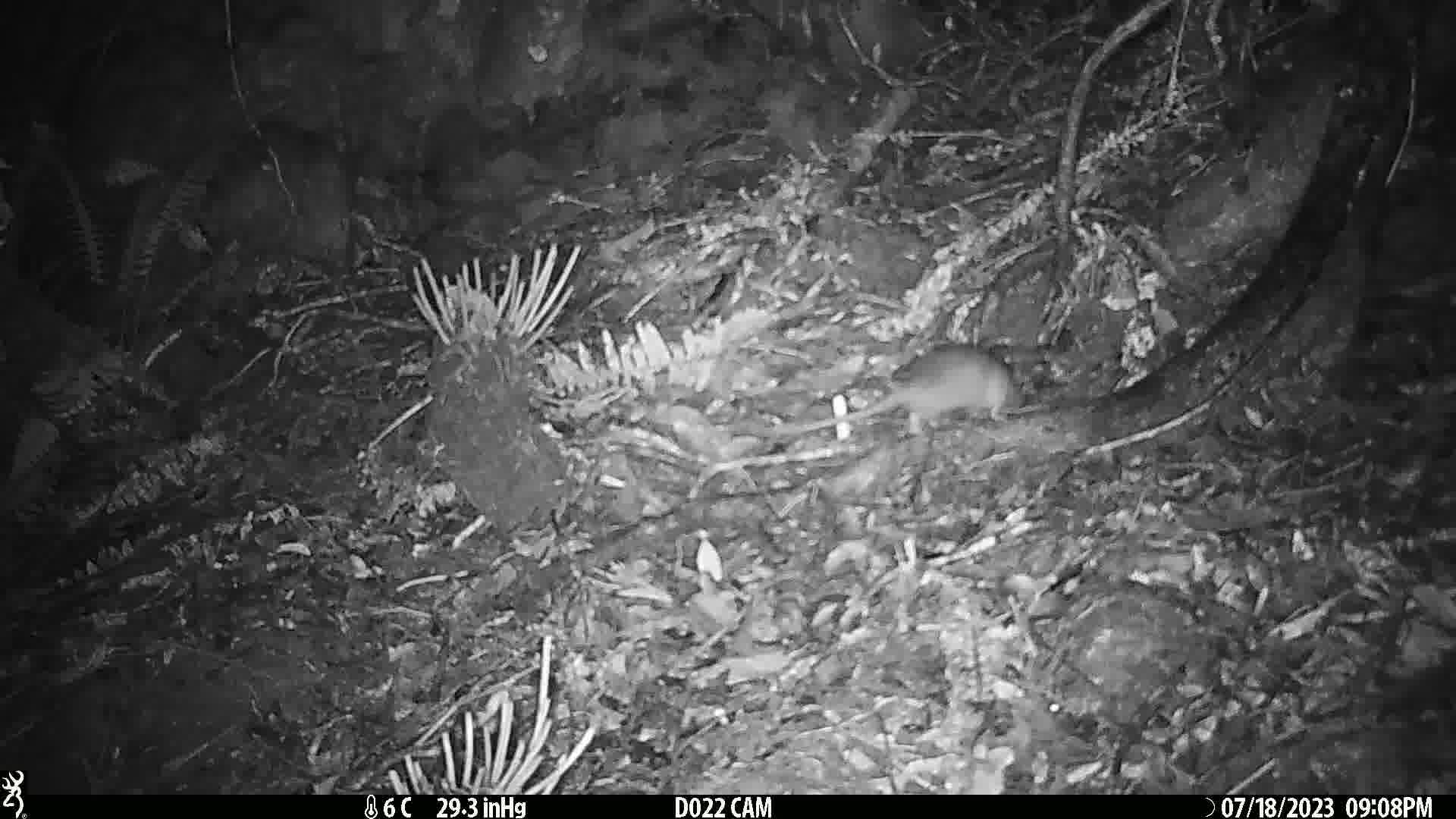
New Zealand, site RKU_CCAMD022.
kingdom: Animalia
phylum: Chordata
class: Mammalia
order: Rodentia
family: Muridae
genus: Rattus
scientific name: Rattus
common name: rat